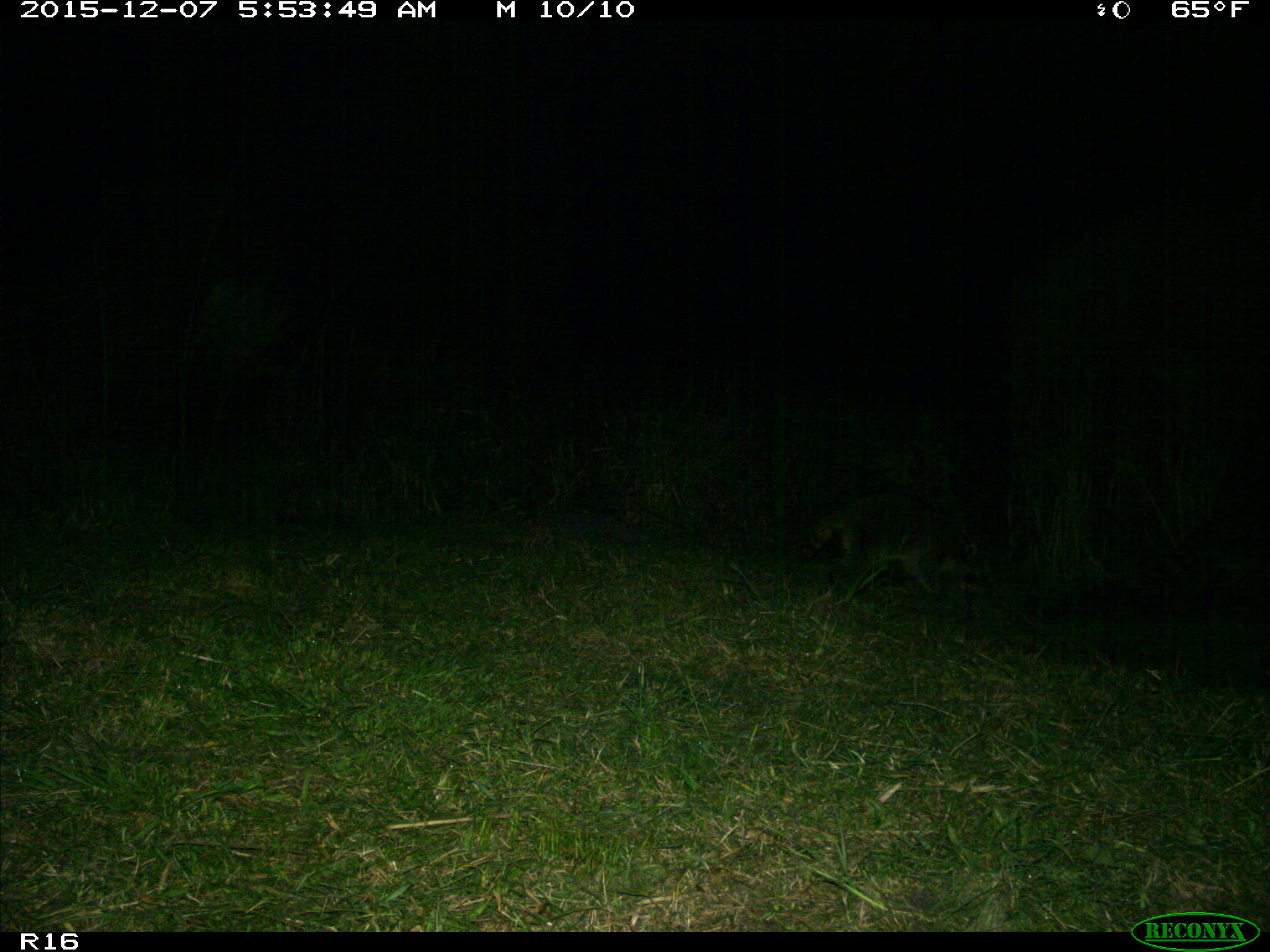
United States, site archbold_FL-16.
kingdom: Animalia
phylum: Chordata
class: Mammalia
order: Carnivora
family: Procyonidae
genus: Procyon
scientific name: Procyon lotor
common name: common raccoon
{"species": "Procyon lotor (common raccoon)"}